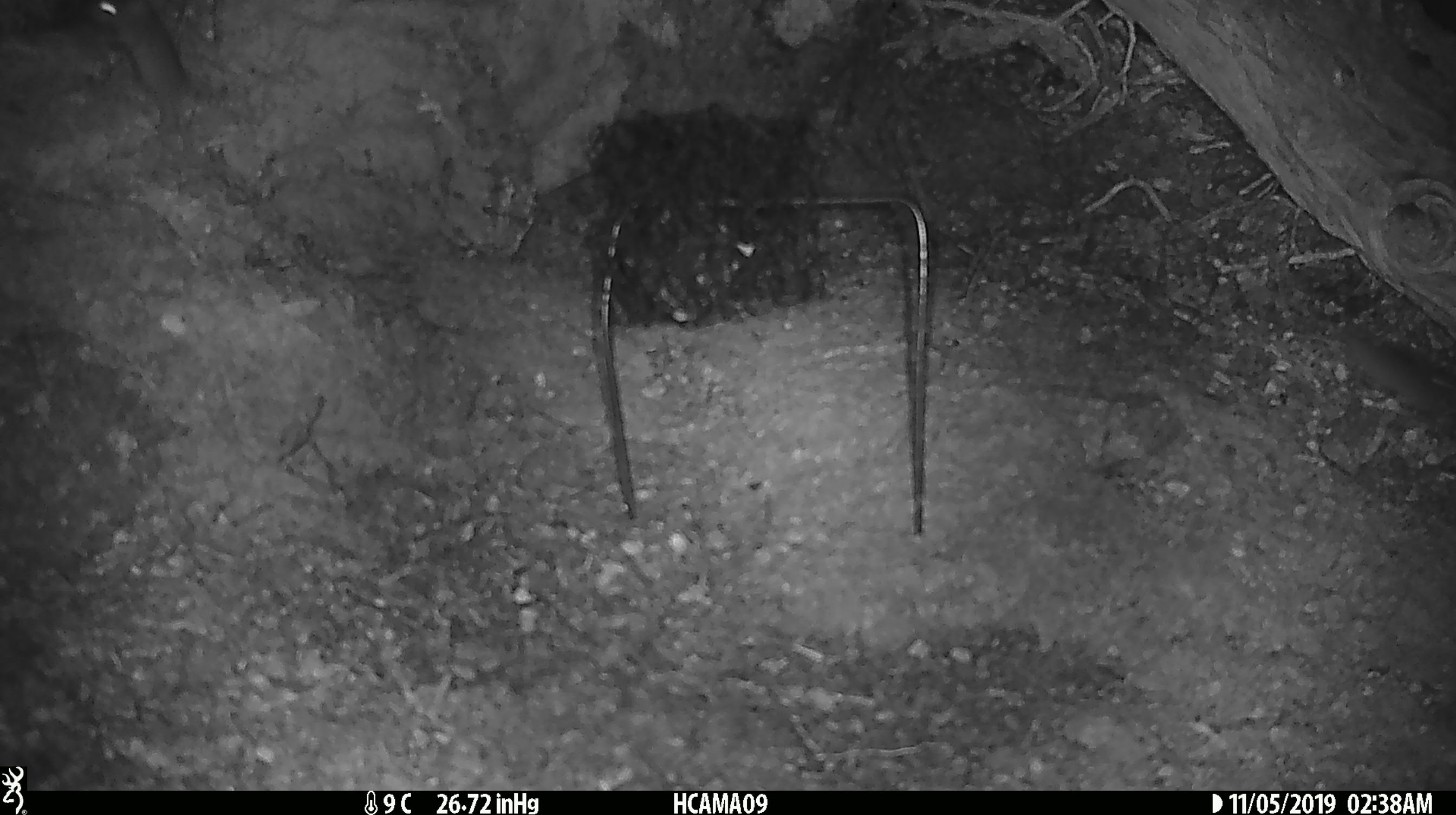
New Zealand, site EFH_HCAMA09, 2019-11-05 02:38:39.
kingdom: Animalia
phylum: Chordata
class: Mammalia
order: Rodentia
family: Muridae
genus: Mus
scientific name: Mus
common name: mouse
Mouse (Mus).